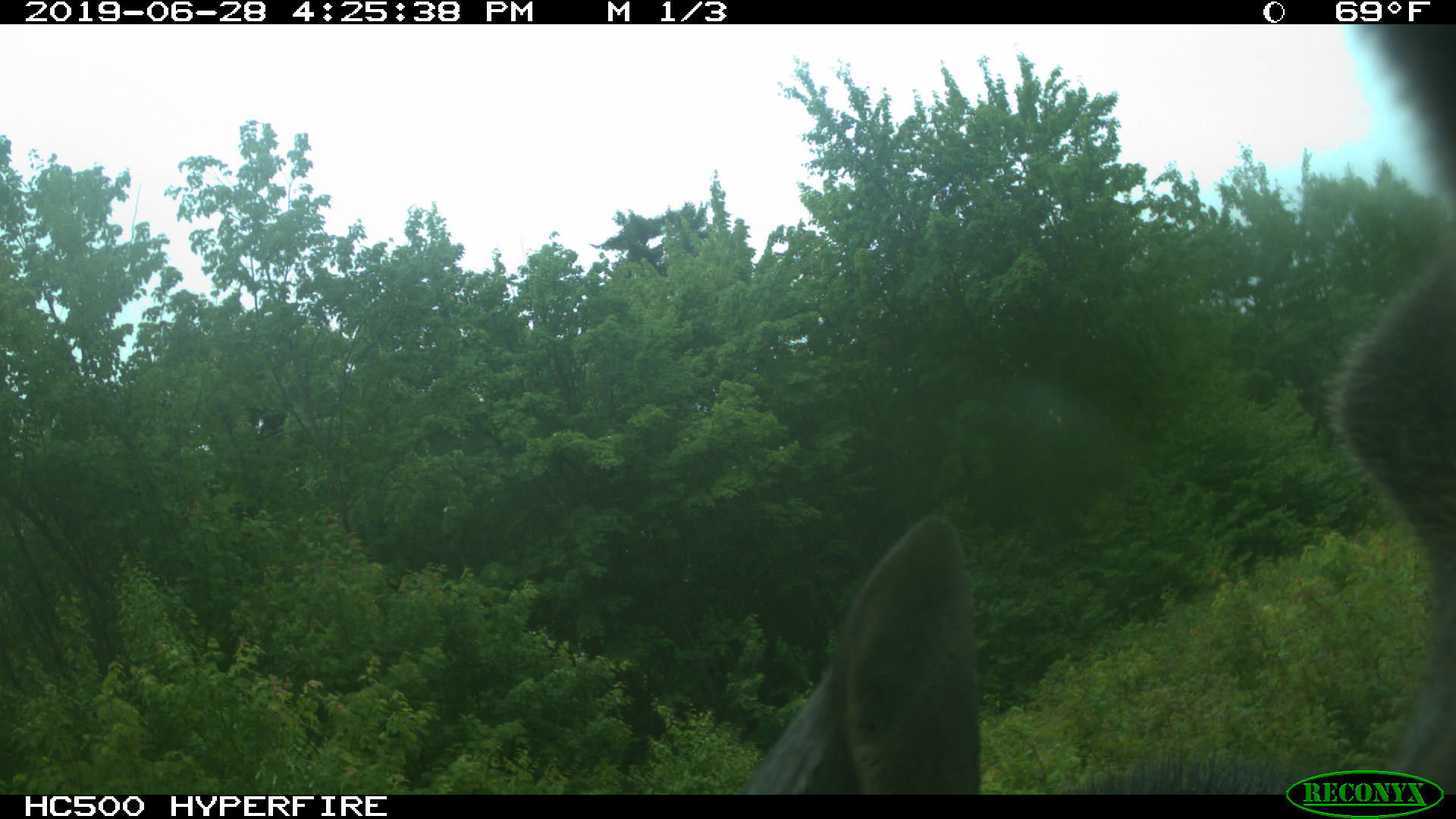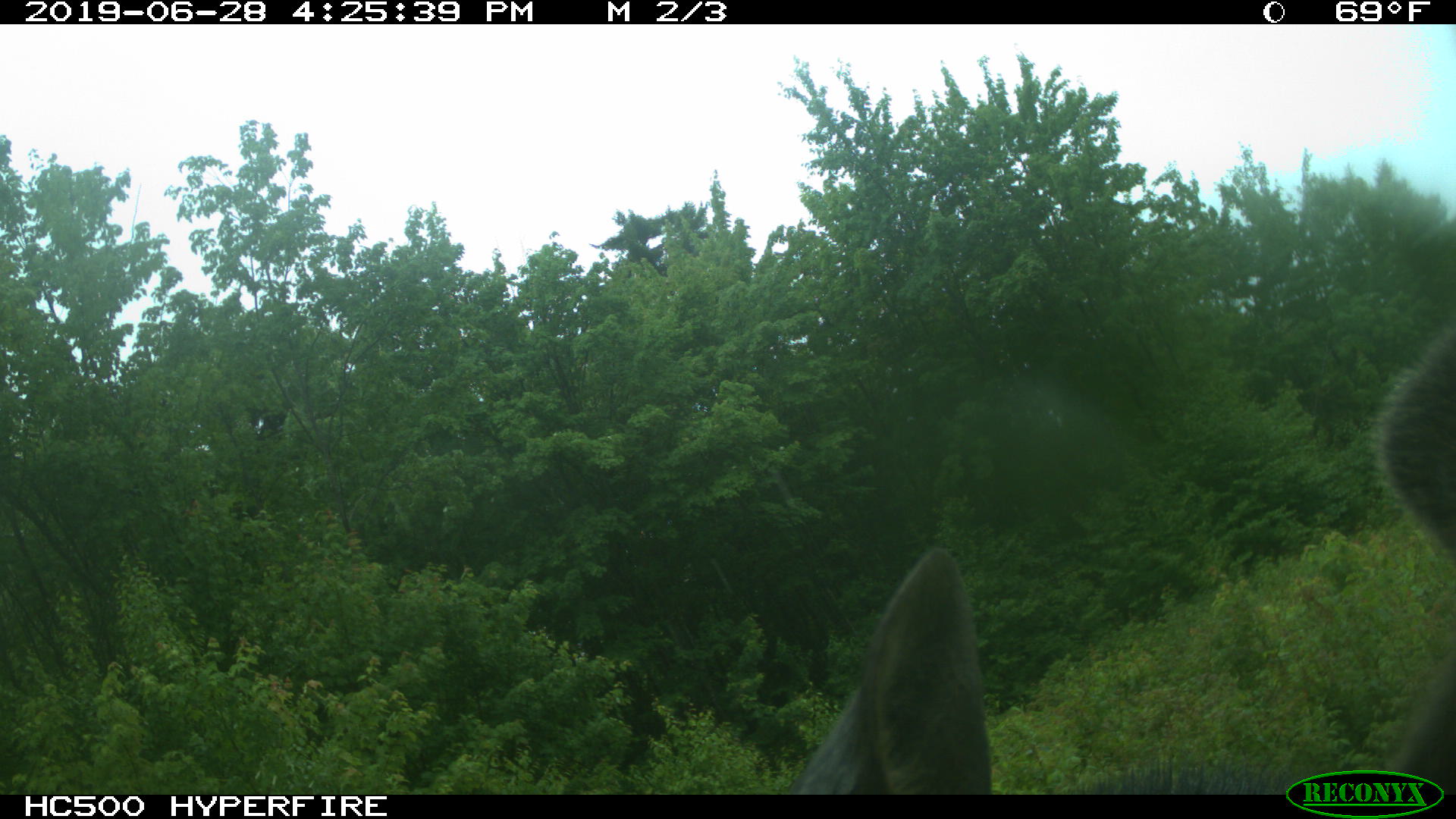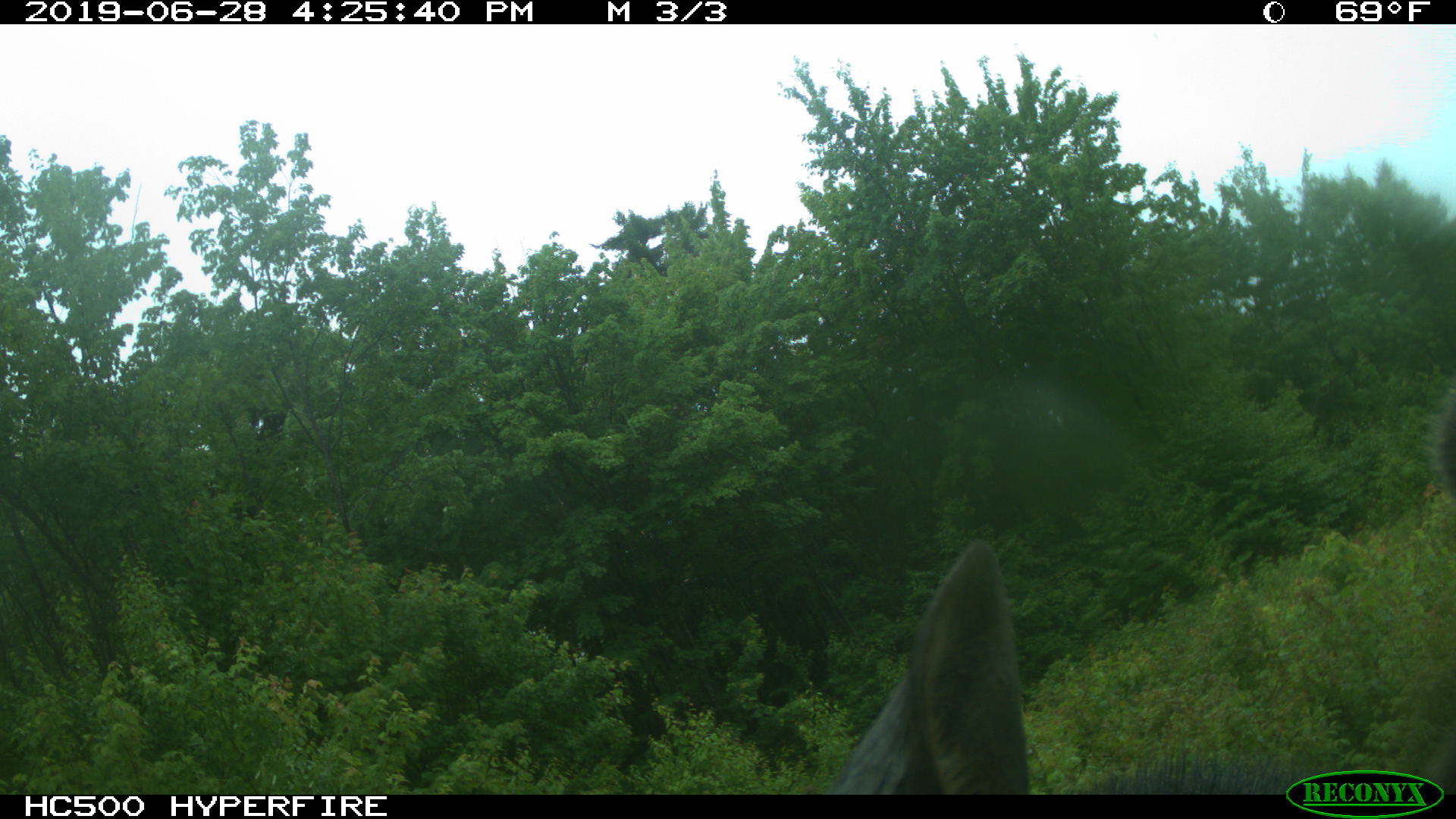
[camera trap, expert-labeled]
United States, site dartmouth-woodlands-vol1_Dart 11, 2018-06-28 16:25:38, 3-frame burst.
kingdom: Animalia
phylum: Chordata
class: Mammalia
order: Artiodactyla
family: Cervidae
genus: Alces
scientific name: Alces alces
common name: moose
Moose (Alces alces).